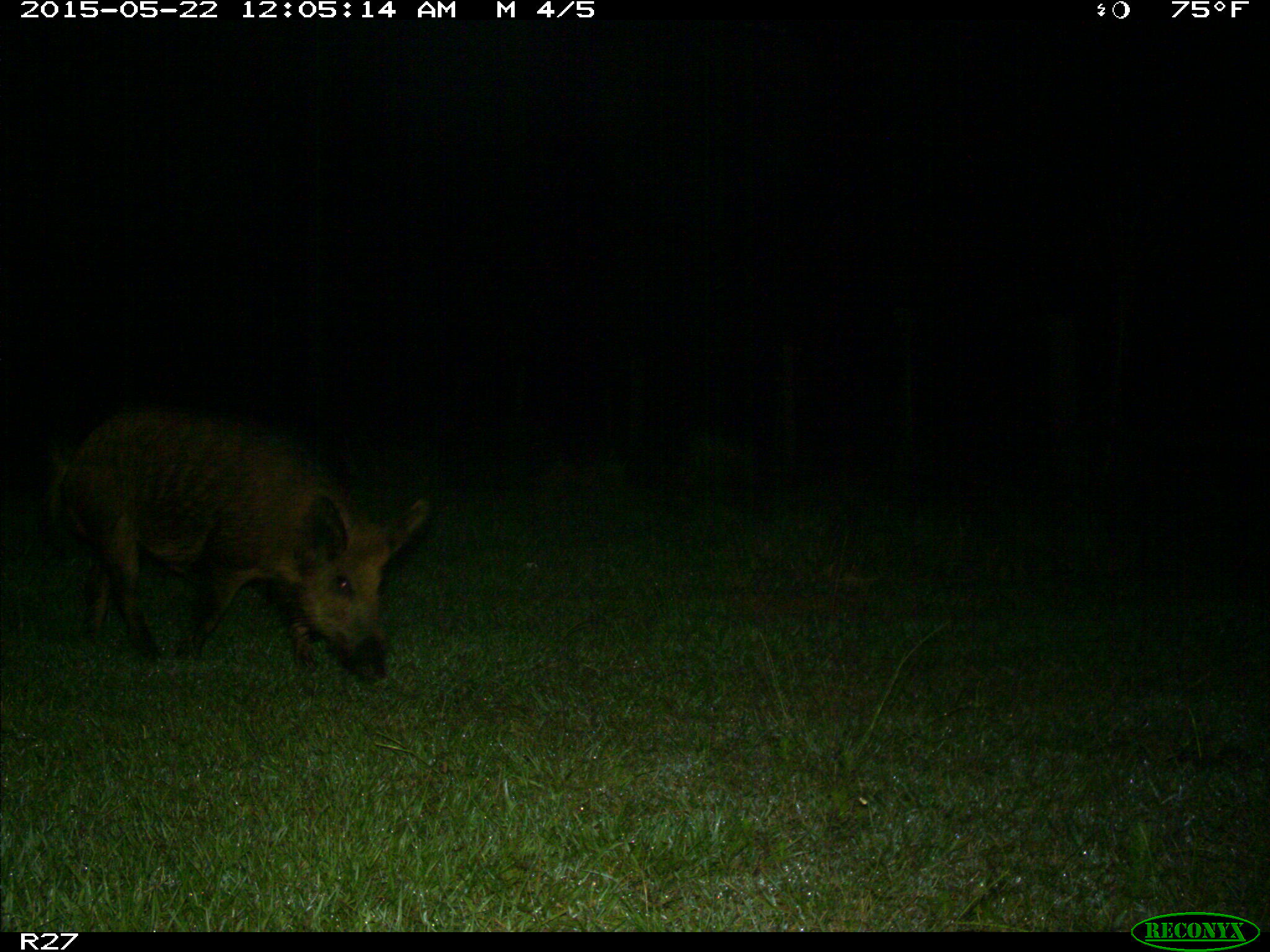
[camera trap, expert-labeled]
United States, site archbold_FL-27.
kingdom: Animalia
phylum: Chordata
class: Mammalia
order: Artiodactyla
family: Suidae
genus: Sus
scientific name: Sus scrofa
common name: wild boar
Sus scrofa (wild boar).